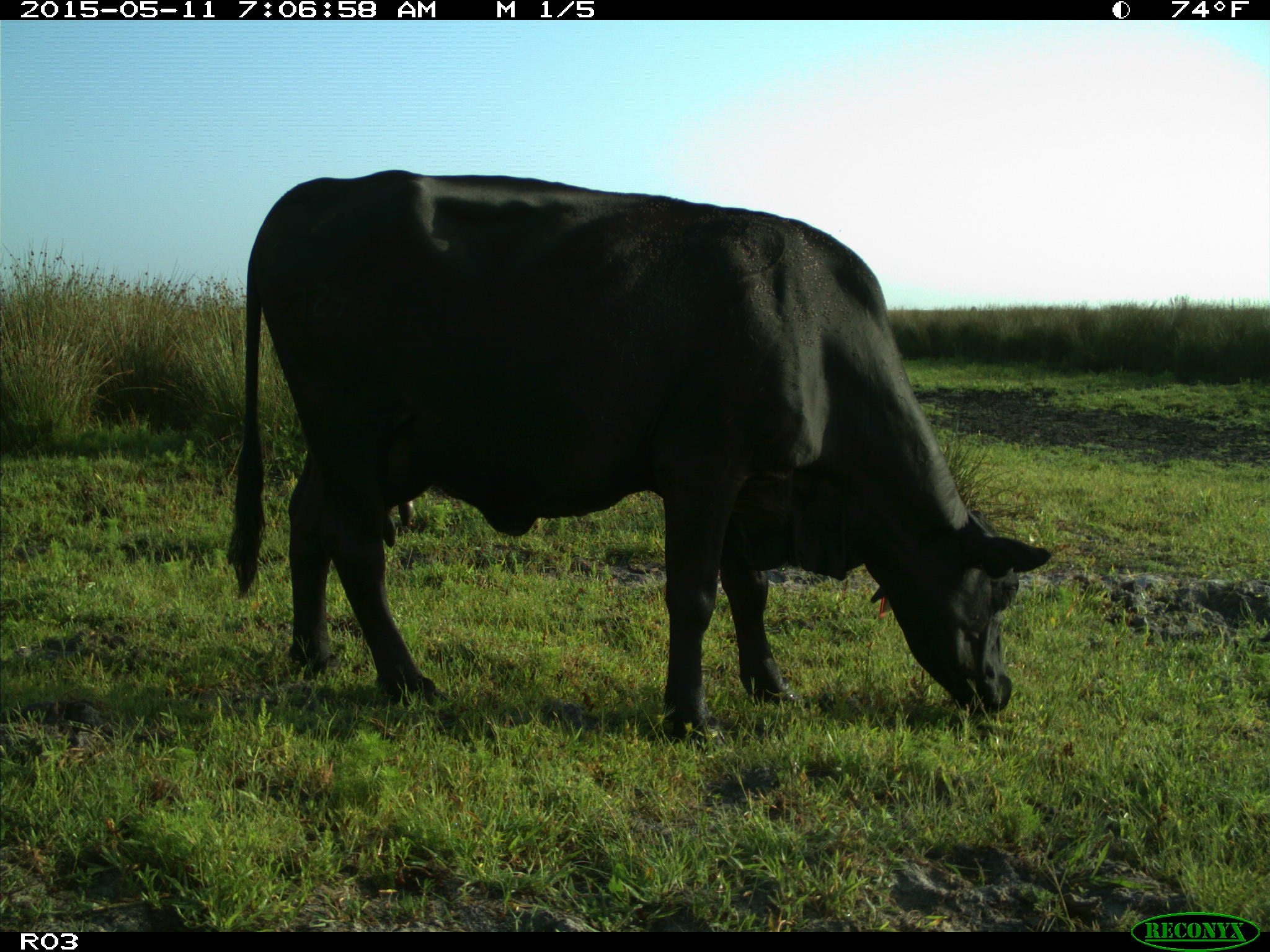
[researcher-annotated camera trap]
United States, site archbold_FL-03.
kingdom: Animalia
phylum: Chordata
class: Mammalia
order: Artiodactyla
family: Bovidae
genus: Bos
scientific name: Bos taurus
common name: domestic cow